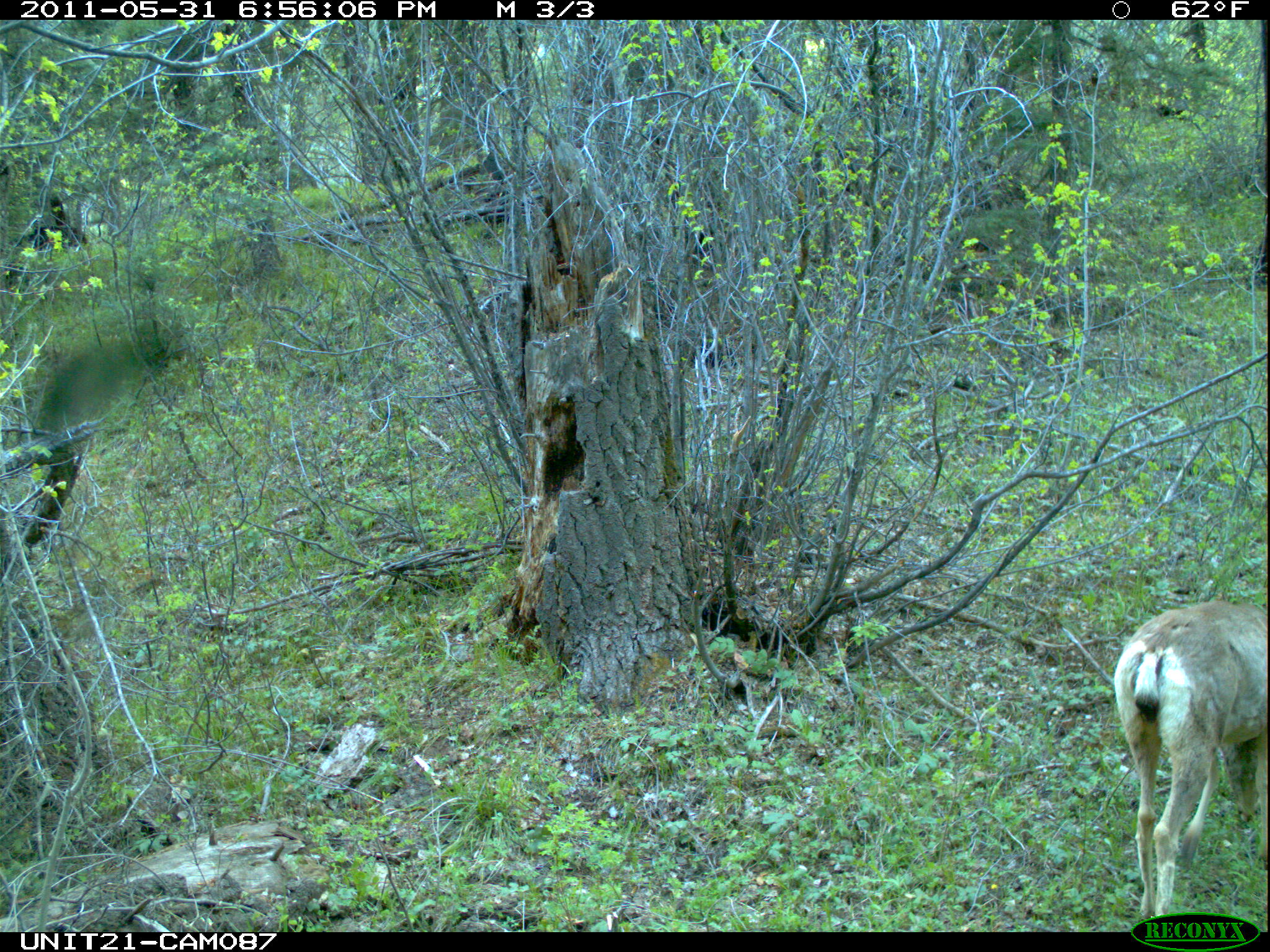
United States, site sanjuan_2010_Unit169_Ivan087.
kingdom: Animalia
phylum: Chordata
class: Mammalia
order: Artiodactyla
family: Cervidae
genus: Odocoileus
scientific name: Odocoileus hemionus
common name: mule deer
Odocoileus hemionus (mule deer).